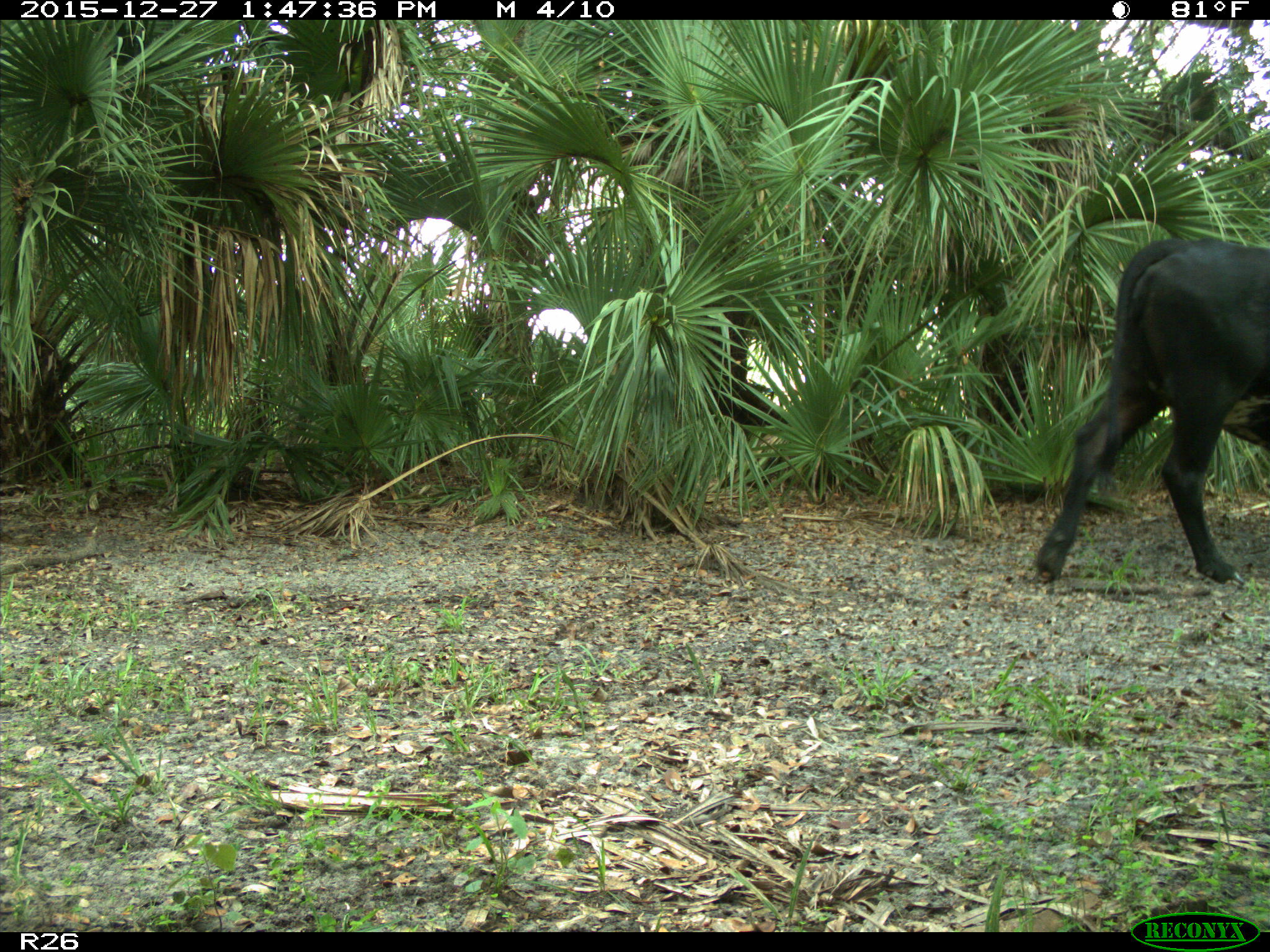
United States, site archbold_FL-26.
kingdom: Animalia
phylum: Chordata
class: Mammalia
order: Artiodactyla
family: Bovidae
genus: Bos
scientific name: Bos taurus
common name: domestic cow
Bos taurus (domestic cow).